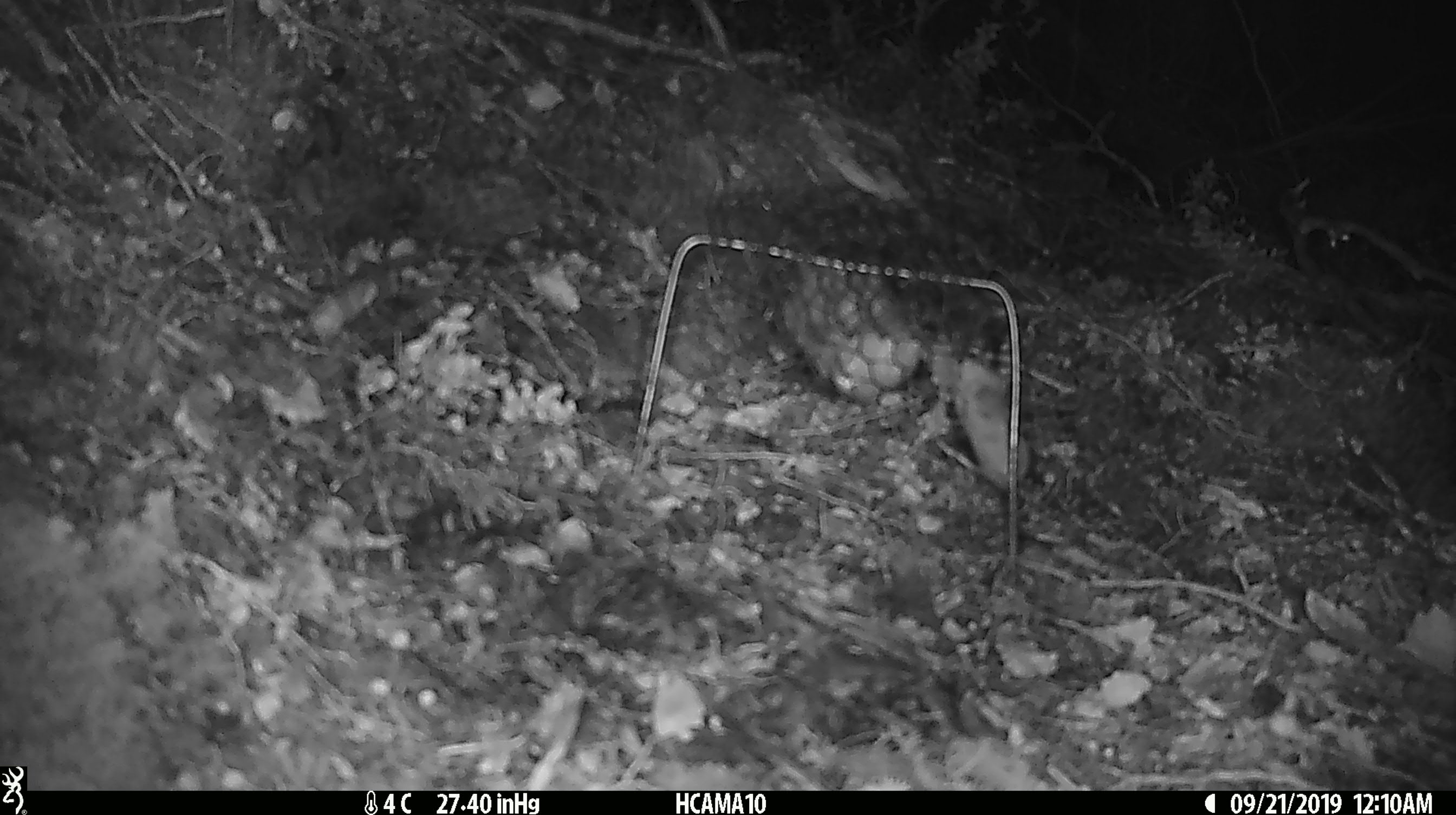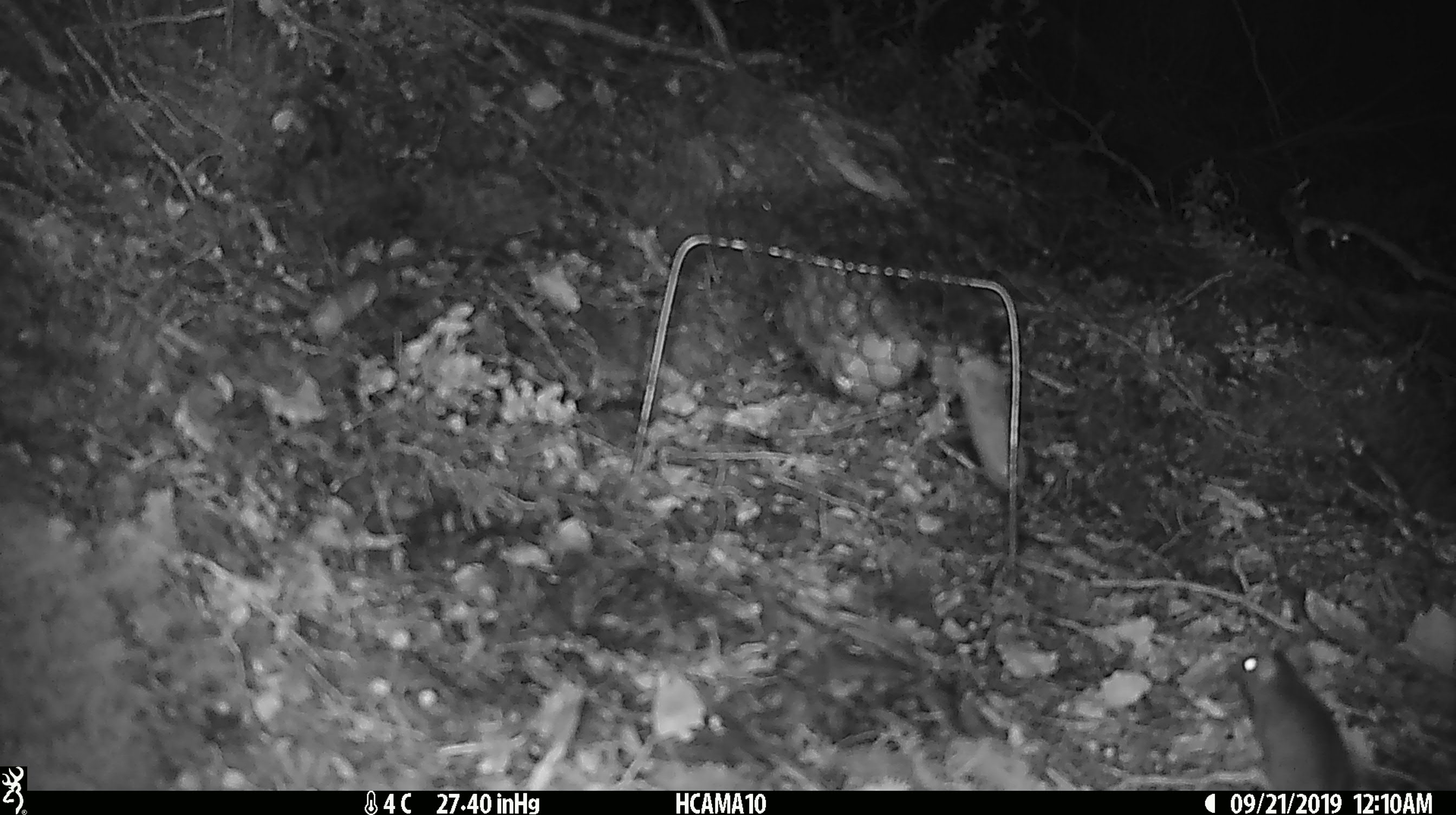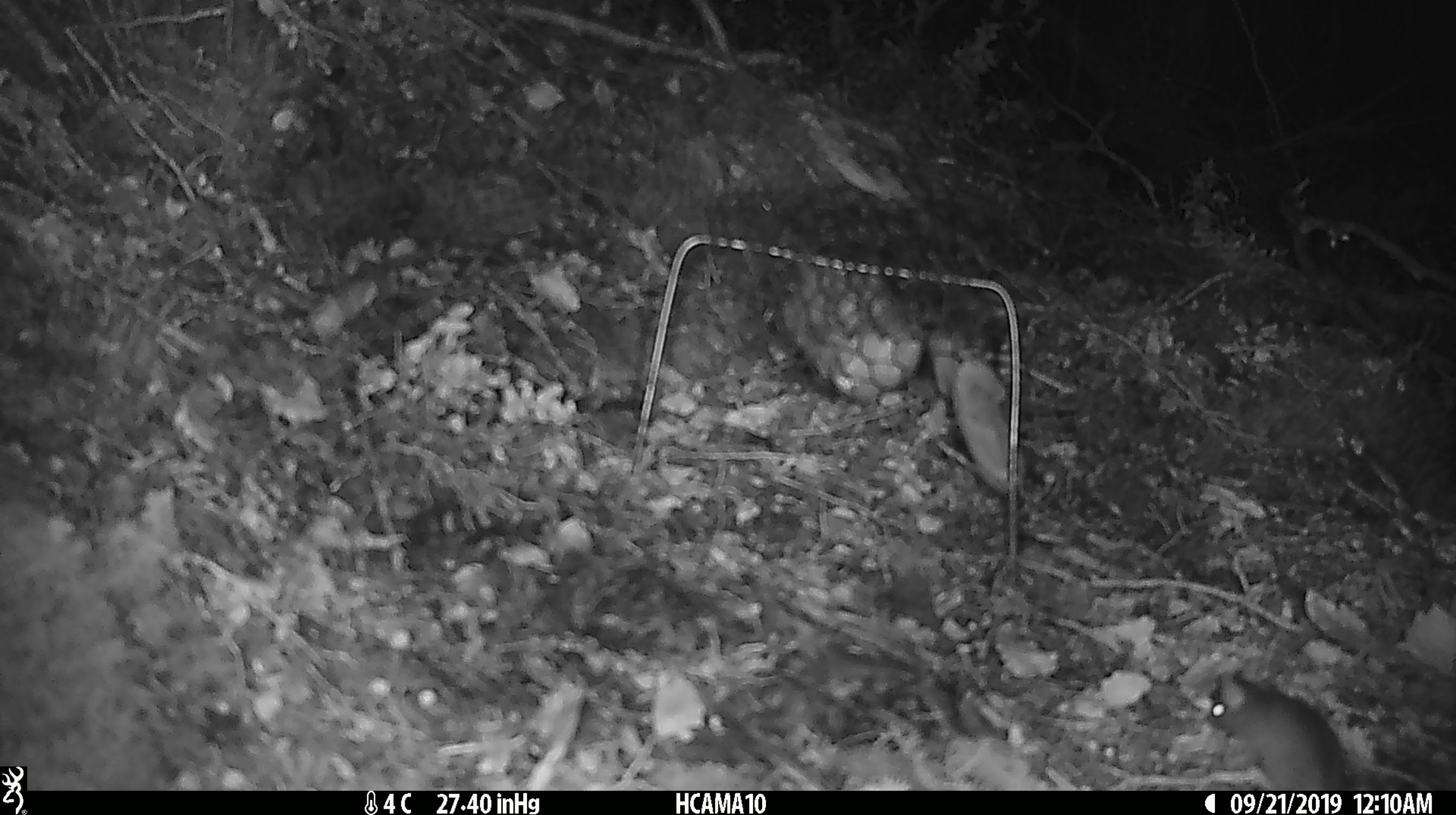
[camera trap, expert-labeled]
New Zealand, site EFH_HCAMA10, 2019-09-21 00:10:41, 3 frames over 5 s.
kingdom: Animalia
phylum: Chordata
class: Mammalia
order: Rodentia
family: Muridae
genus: Mus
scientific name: Mus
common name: mouse